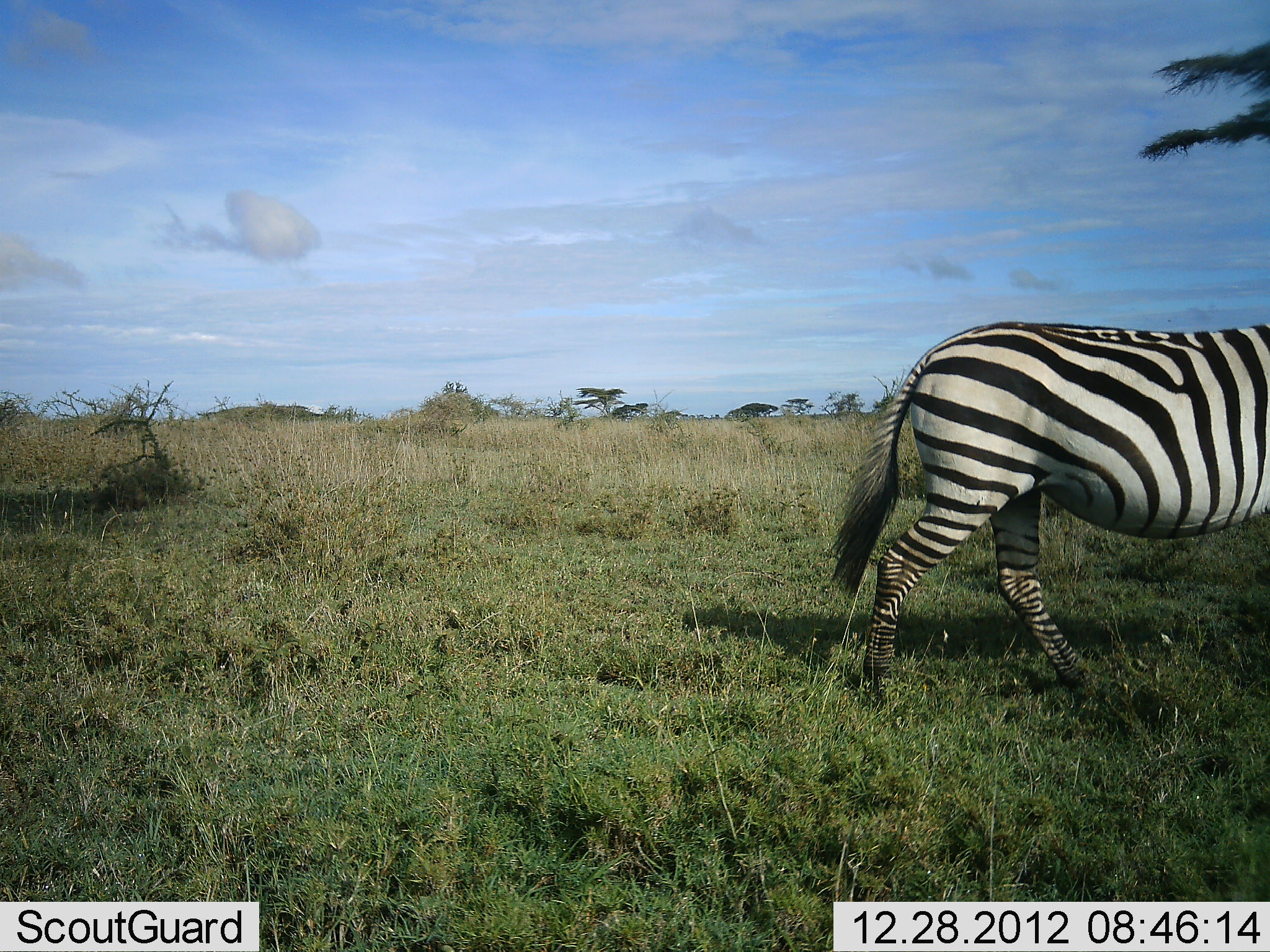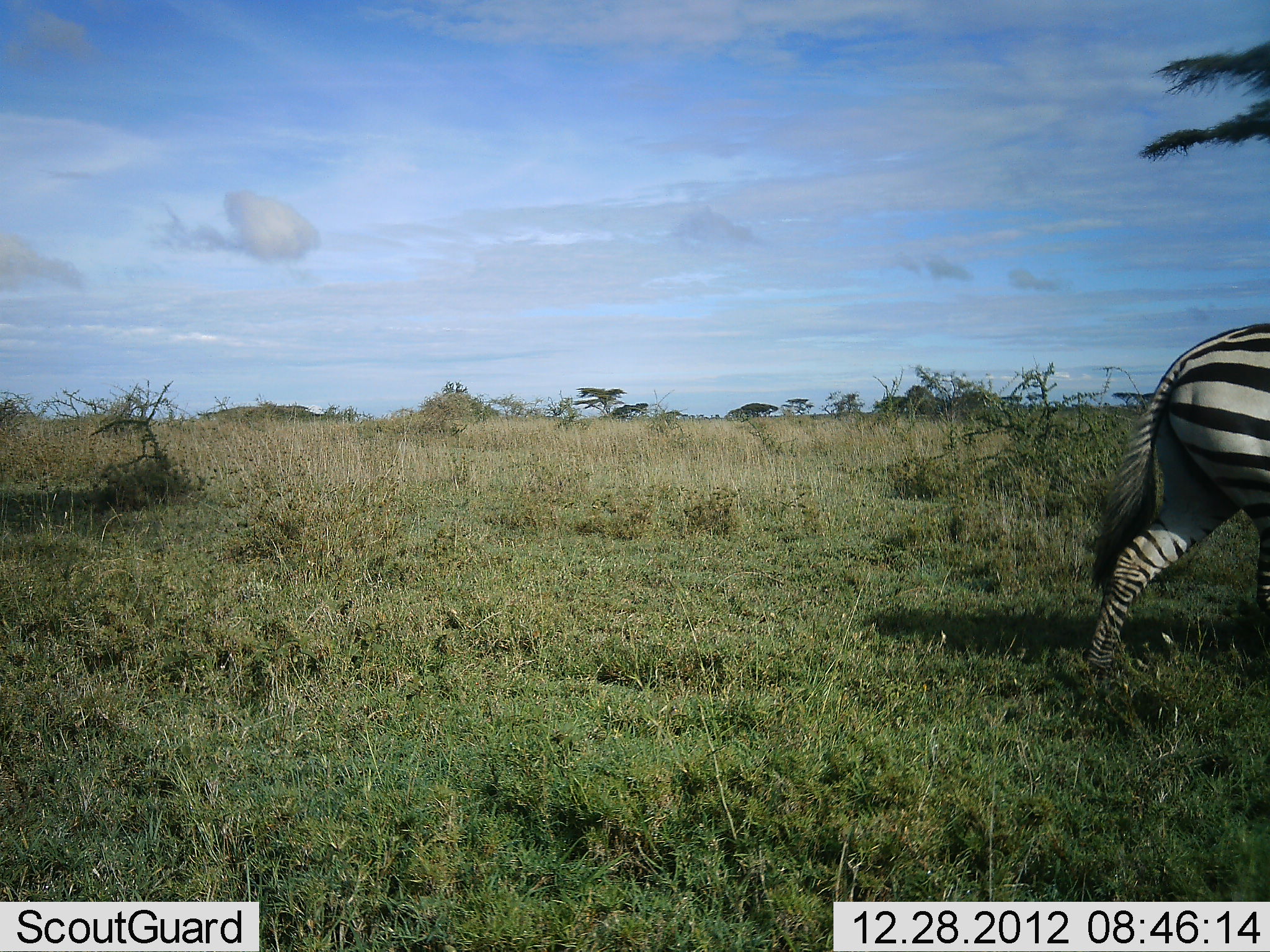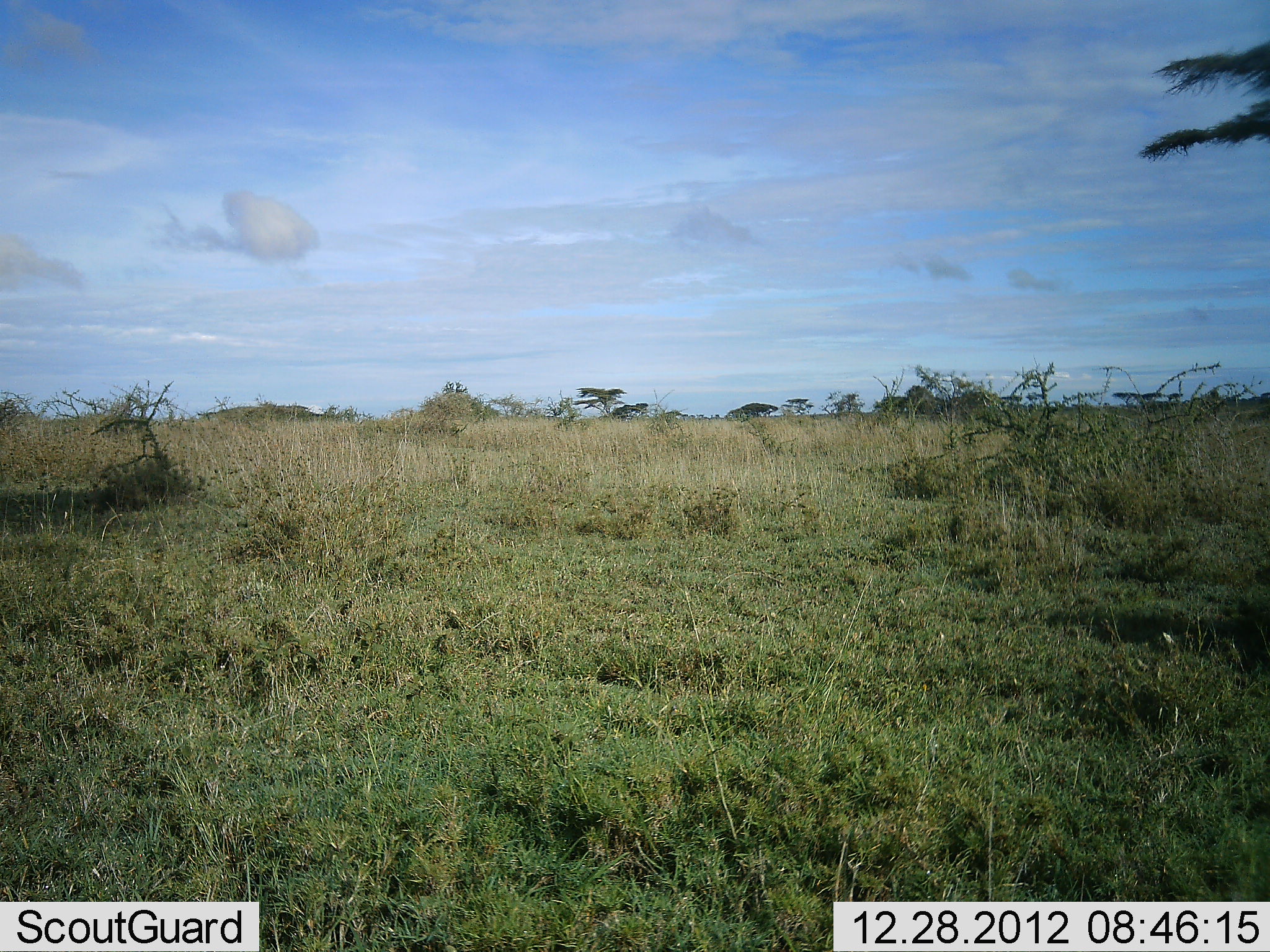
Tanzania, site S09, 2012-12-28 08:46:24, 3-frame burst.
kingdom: Animalia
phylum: Chordata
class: Mammalia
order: Perissodactyla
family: Equidae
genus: Equus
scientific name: Equus quagga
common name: plains zebra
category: zebra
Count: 1.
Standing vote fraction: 5%.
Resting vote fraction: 0%.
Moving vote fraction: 95%.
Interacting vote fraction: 0%.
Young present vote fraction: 0%.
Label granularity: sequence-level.